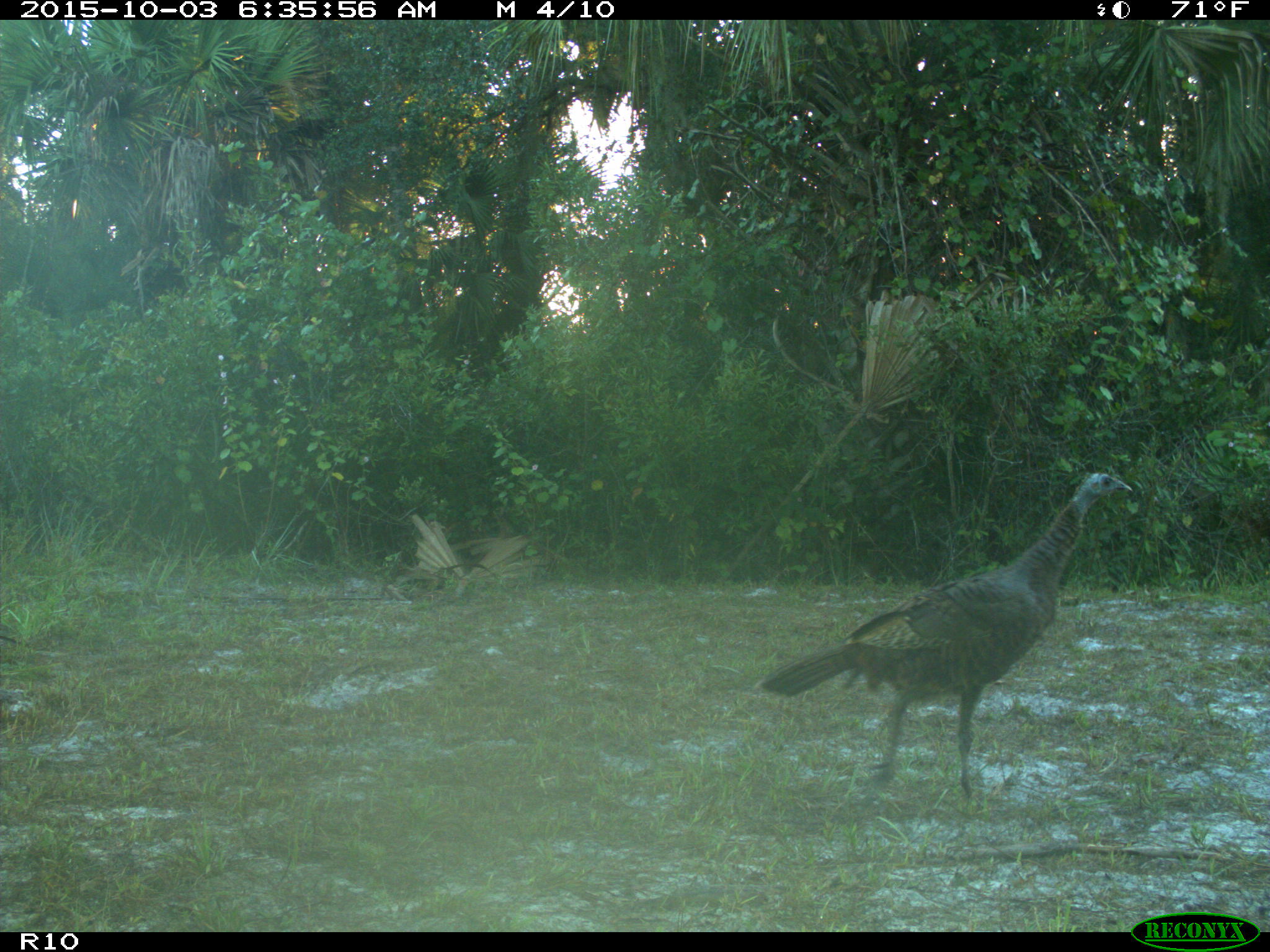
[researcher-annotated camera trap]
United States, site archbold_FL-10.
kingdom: Animalia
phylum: Chordata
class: Aves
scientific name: Aves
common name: birds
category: unidentified bird